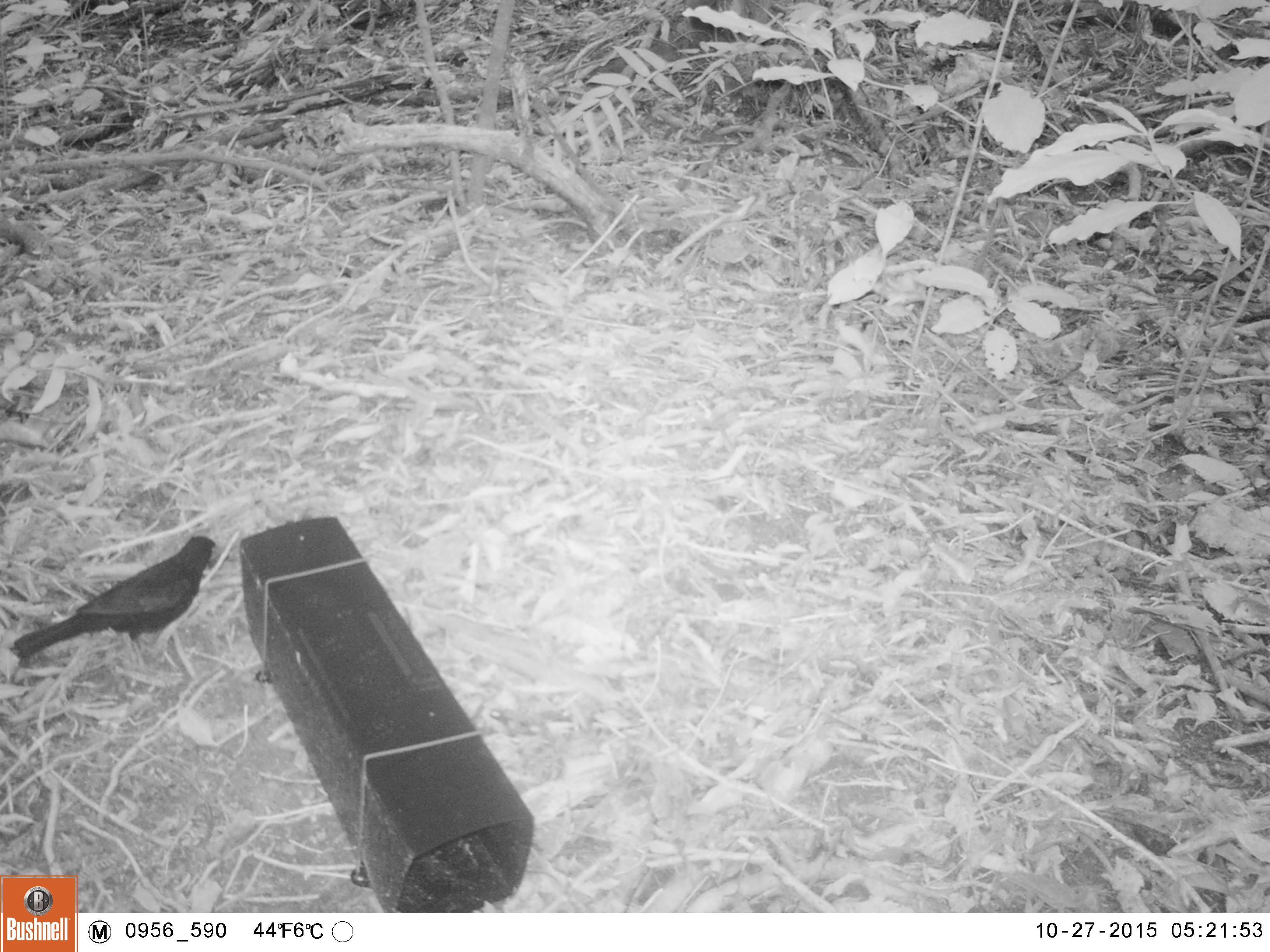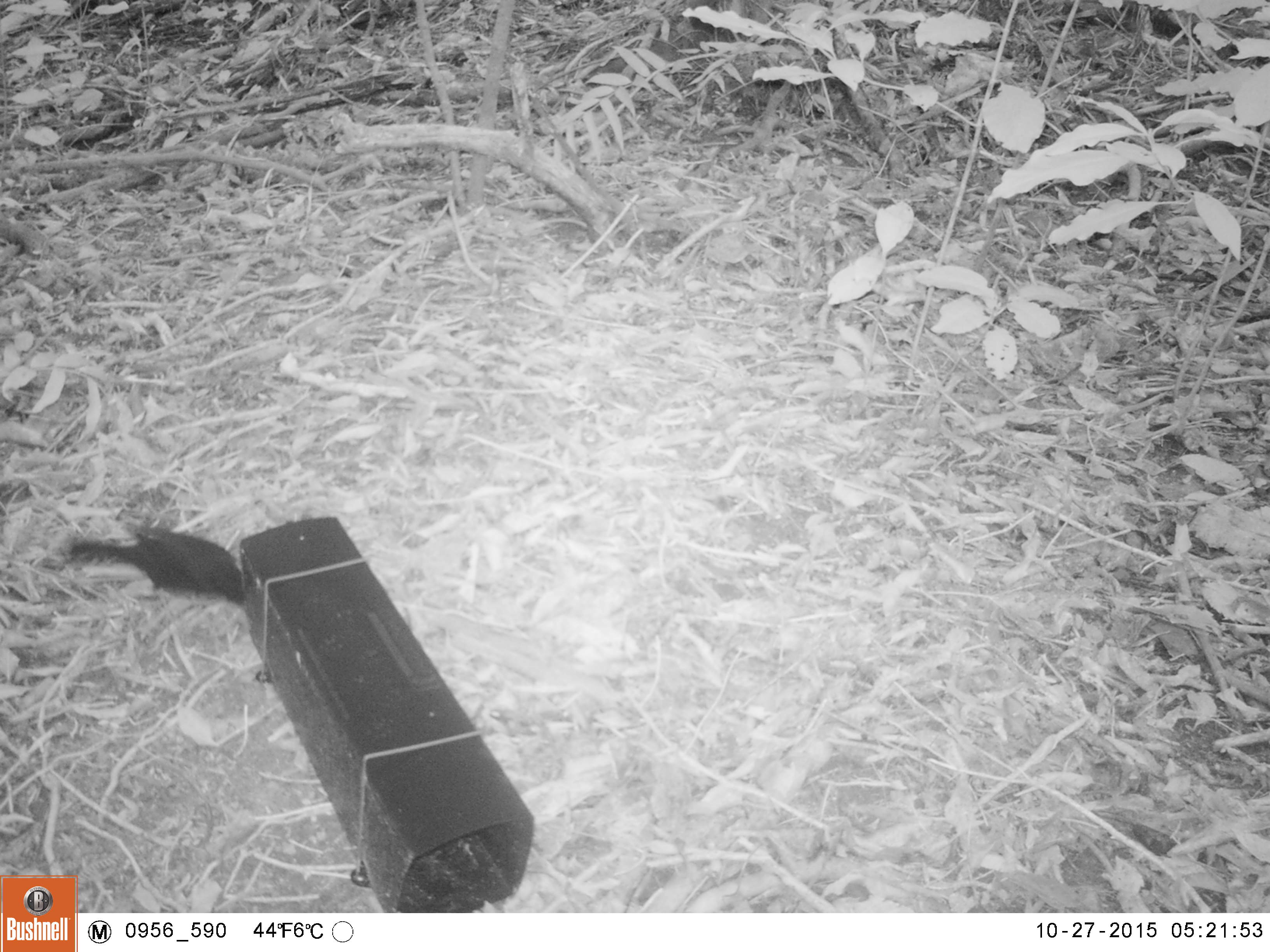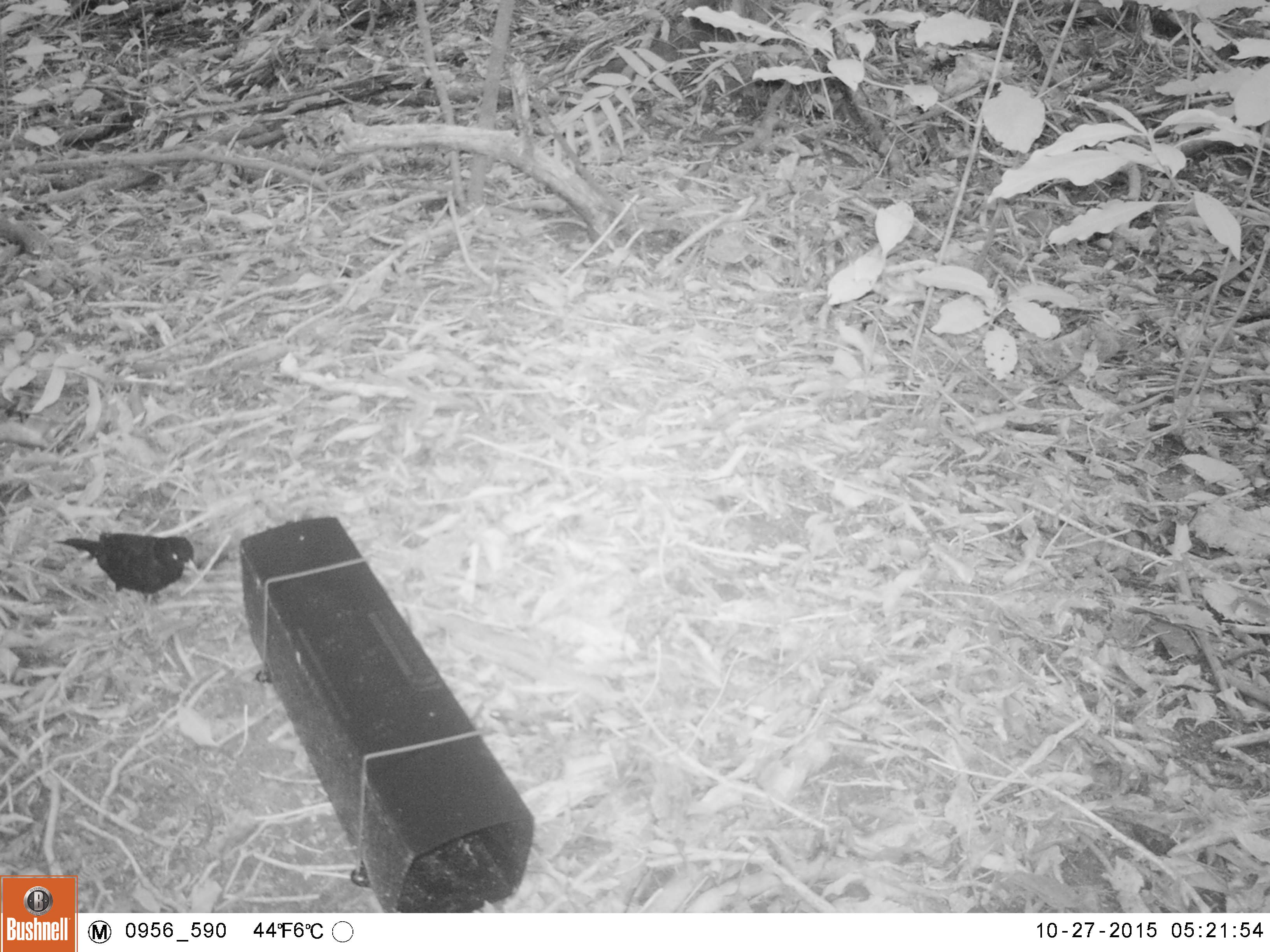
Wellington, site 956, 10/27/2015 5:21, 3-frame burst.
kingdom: Animalia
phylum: Chordata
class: Aves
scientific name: Aves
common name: bird